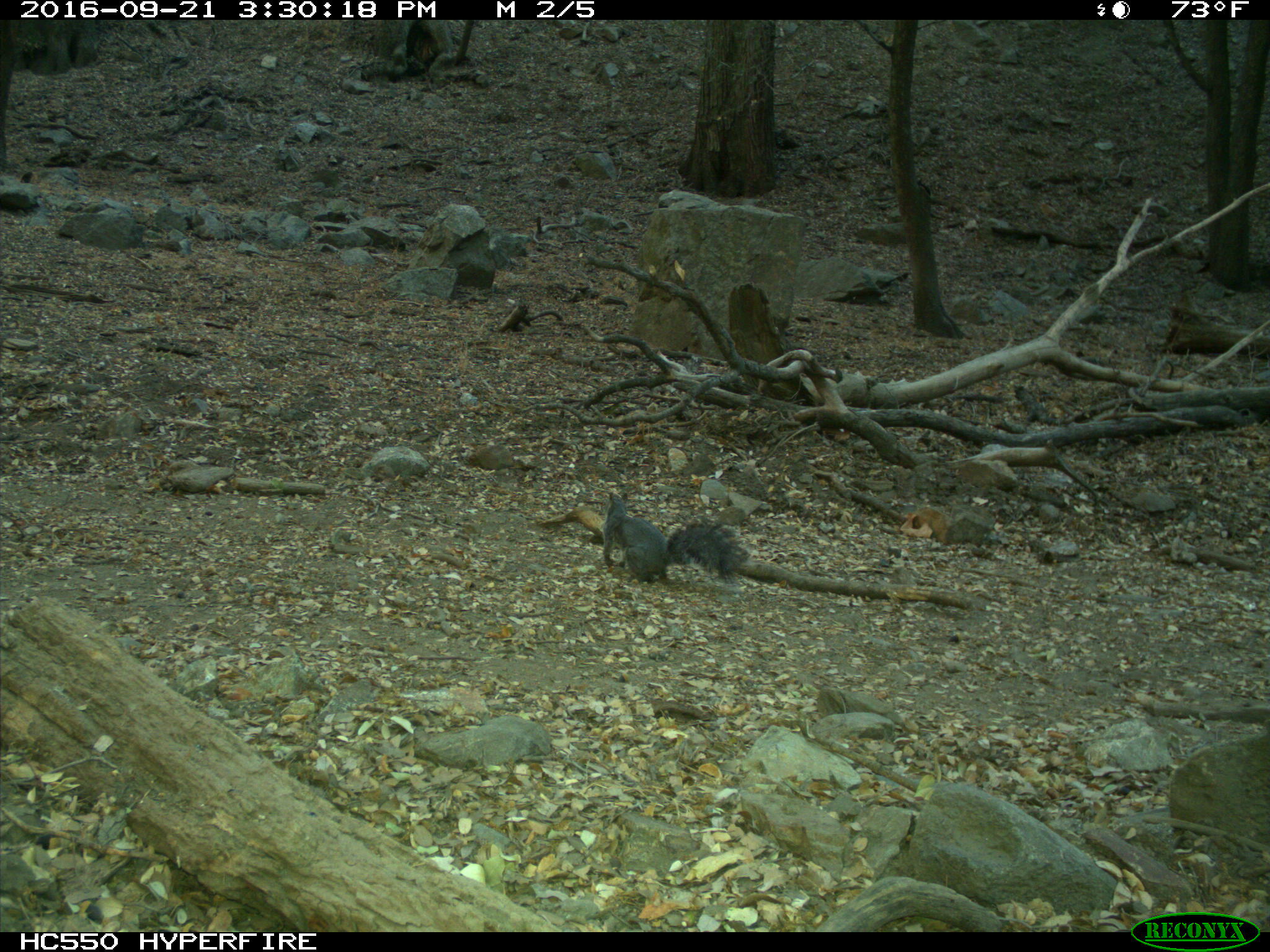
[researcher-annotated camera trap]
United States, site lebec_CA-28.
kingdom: Animalia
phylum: Chordata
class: Mammalia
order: Rodentia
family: Sciuridae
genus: Sciurus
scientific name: Sciurus carolinensis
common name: eastern gray squirrel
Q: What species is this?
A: Sciurus carolinensis (eastern gray squirrel).